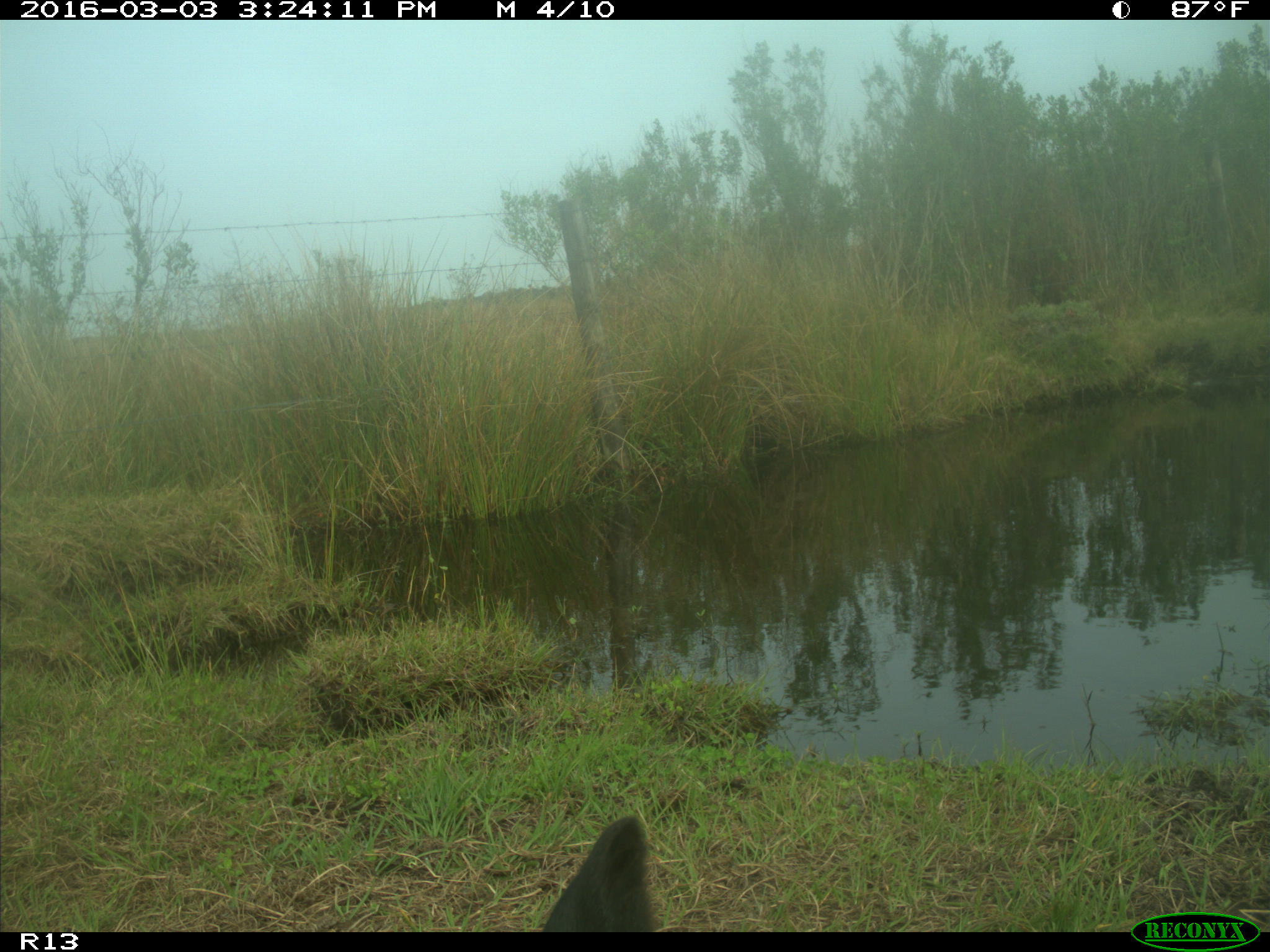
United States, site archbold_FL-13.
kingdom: Animalia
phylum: Chordata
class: Mammalia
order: Artiodactyla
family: Bovidae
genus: Bos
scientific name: Bos taurus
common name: domestic cow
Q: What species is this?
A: Bos taurus (domestic cow).